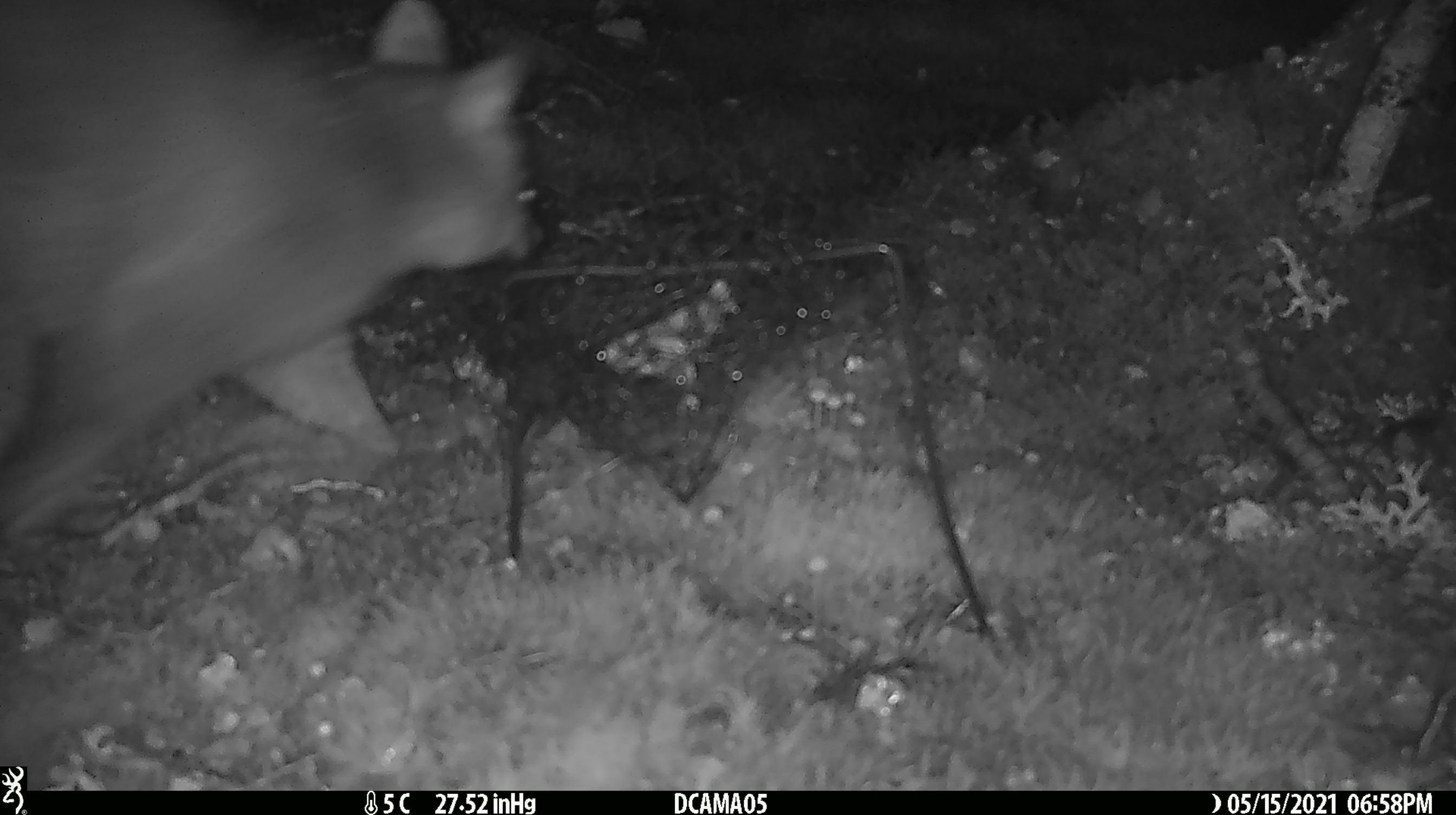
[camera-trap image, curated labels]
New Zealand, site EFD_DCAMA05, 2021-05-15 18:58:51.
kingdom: Animalia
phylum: Chordata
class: Mammalia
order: Diprotodontia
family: Phalangeridae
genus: Trichosurus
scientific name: Trichosurus vulpecula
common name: common brushtail possum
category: possum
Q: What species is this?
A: Possum (common brushtail possum) (Trichosurus vulpecula).